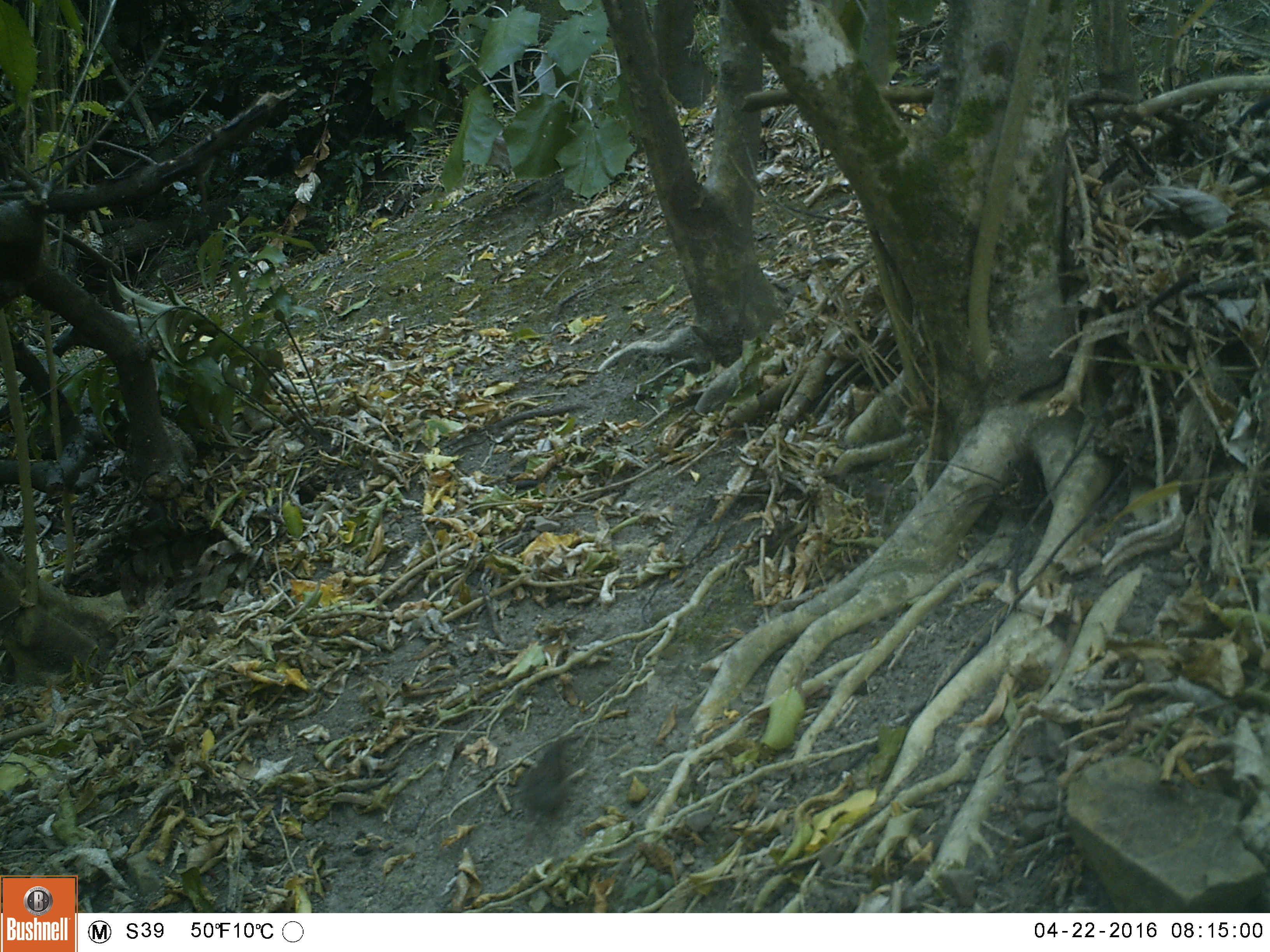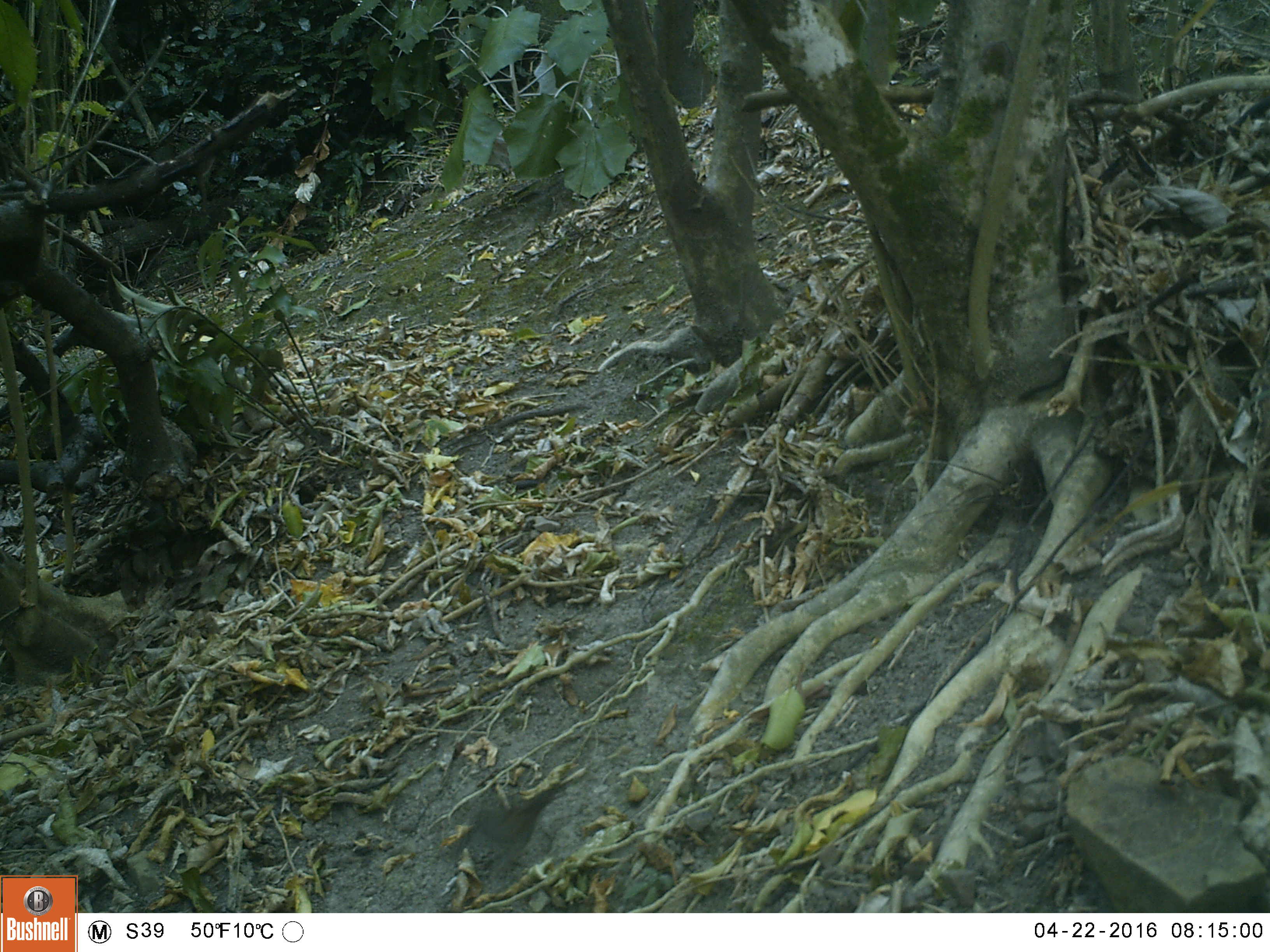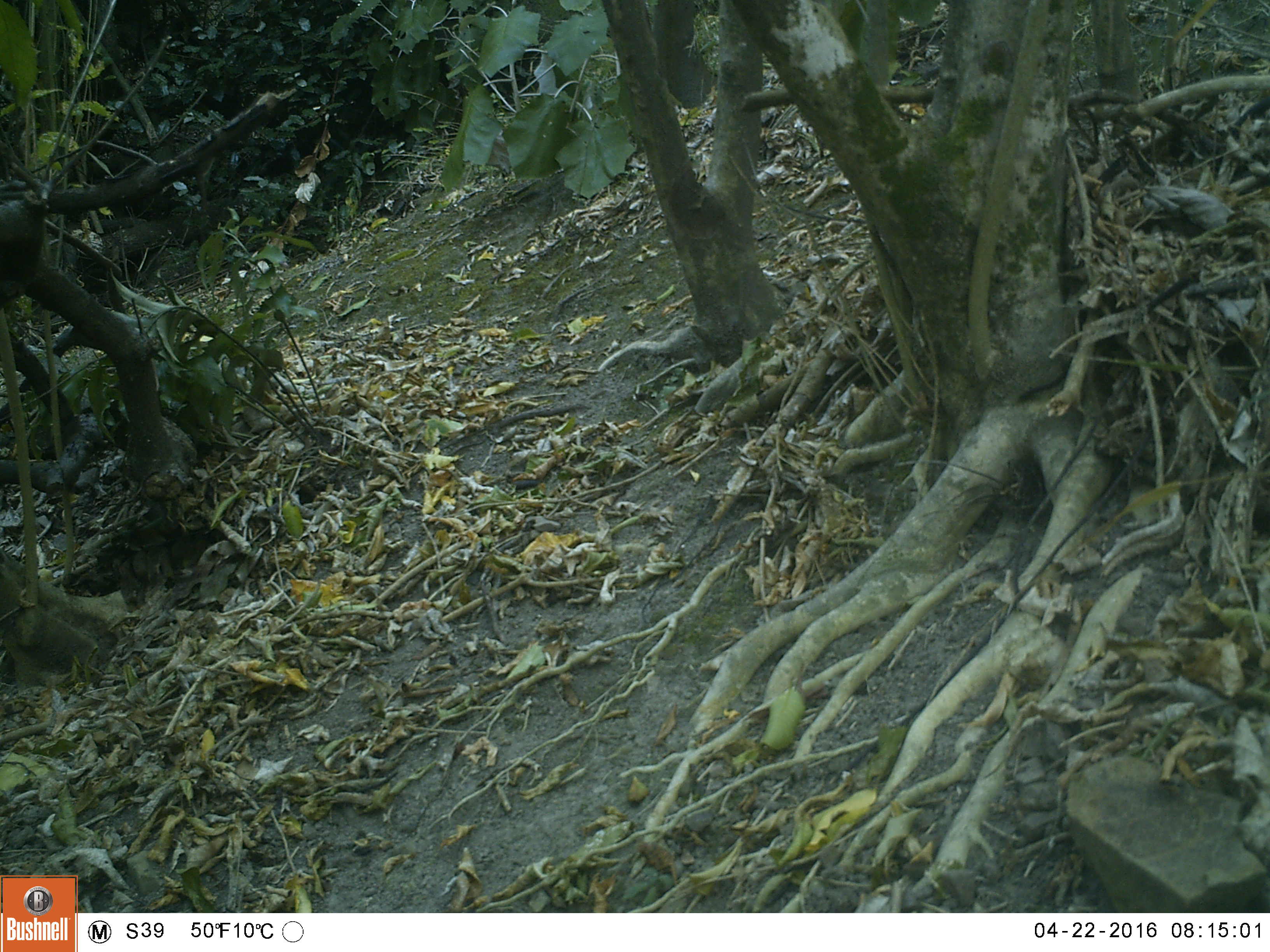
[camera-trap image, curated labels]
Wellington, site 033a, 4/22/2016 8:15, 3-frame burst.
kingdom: Animalia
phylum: Chordata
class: Aves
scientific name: Aves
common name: bird